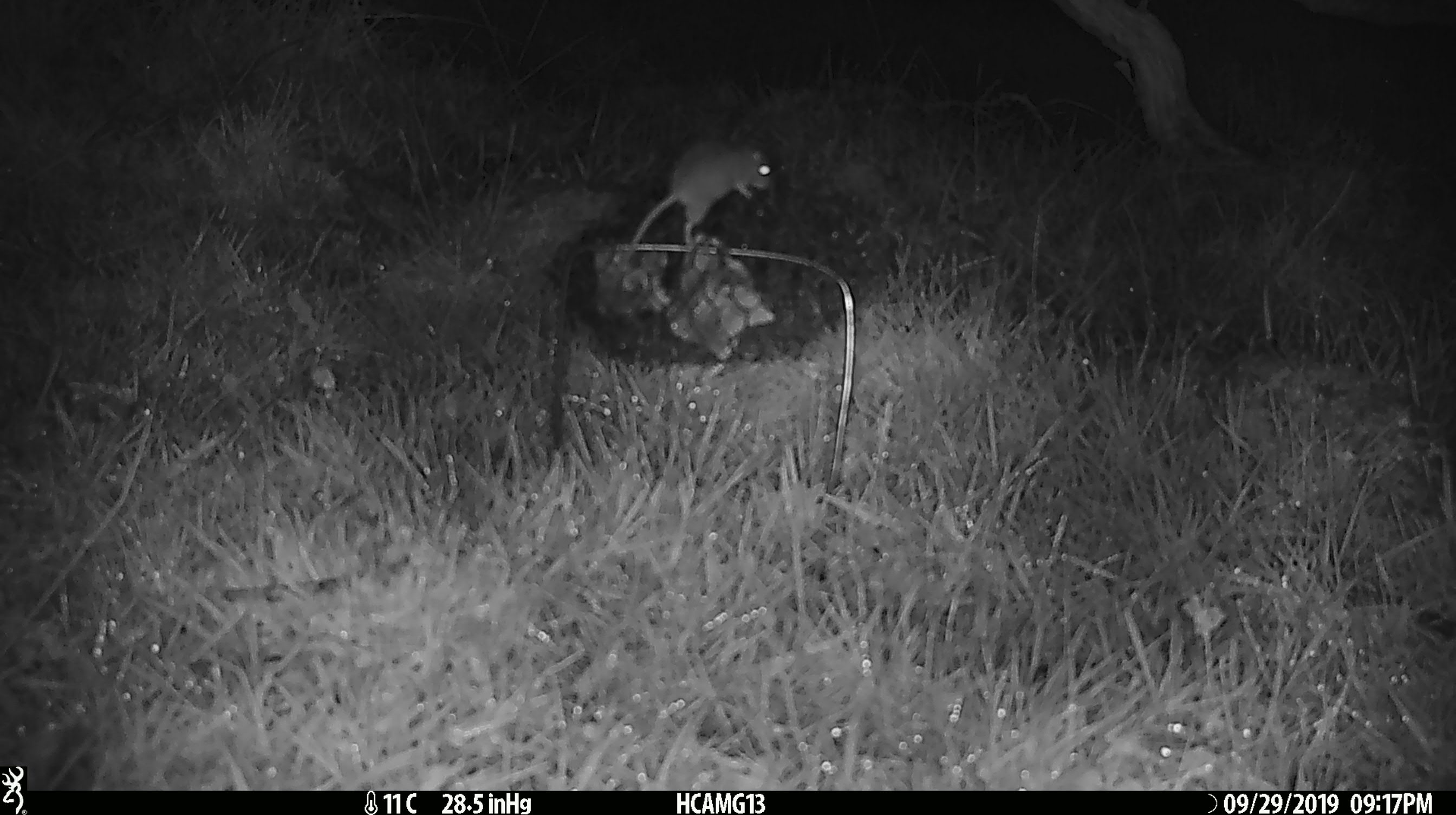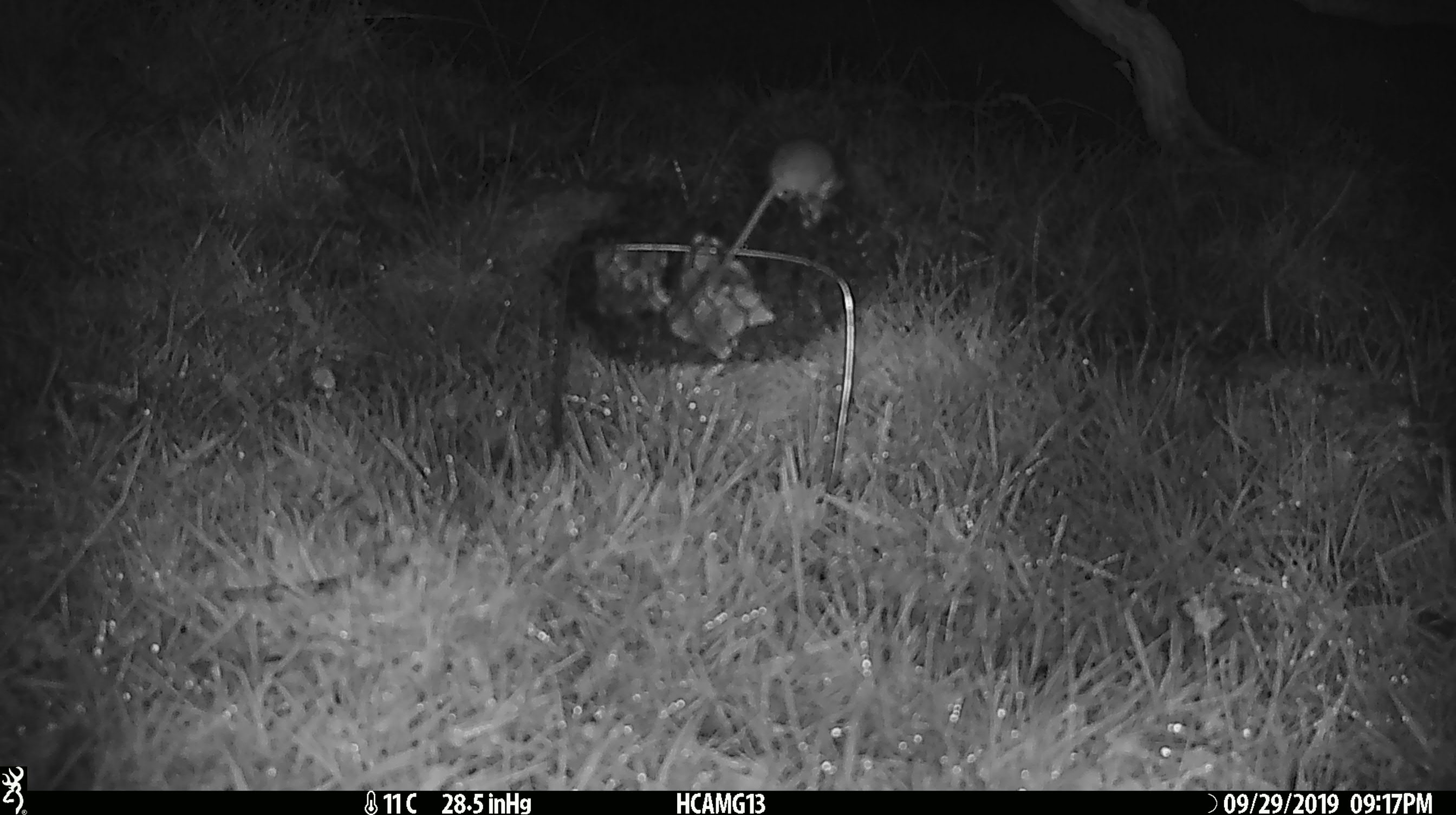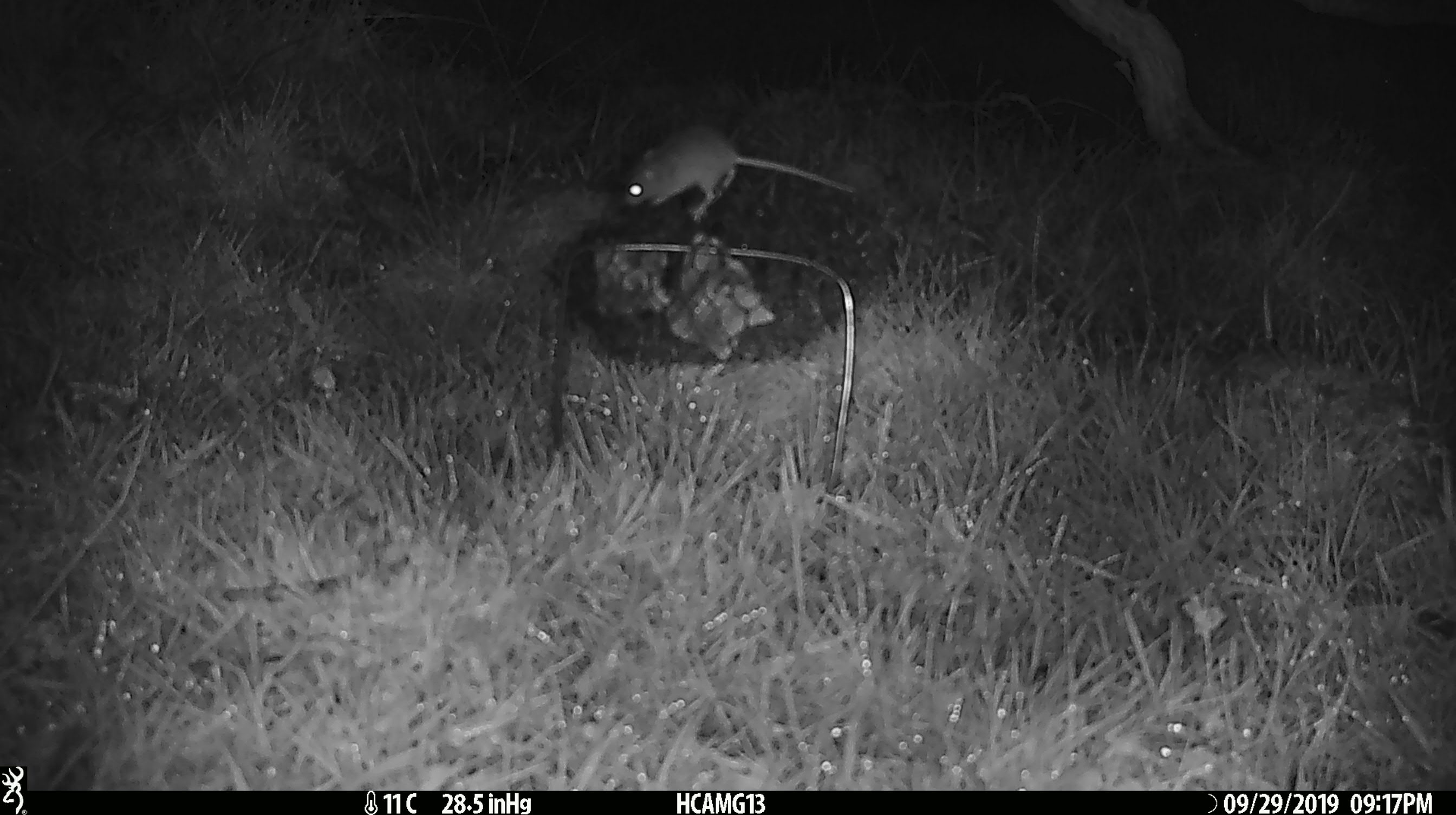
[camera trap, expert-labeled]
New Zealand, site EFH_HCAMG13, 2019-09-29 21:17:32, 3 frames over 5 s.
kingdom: Animalia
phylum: Chordata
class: Mammalia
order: Rodentia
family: Muridae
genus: Mus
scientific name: Mus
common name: mouse